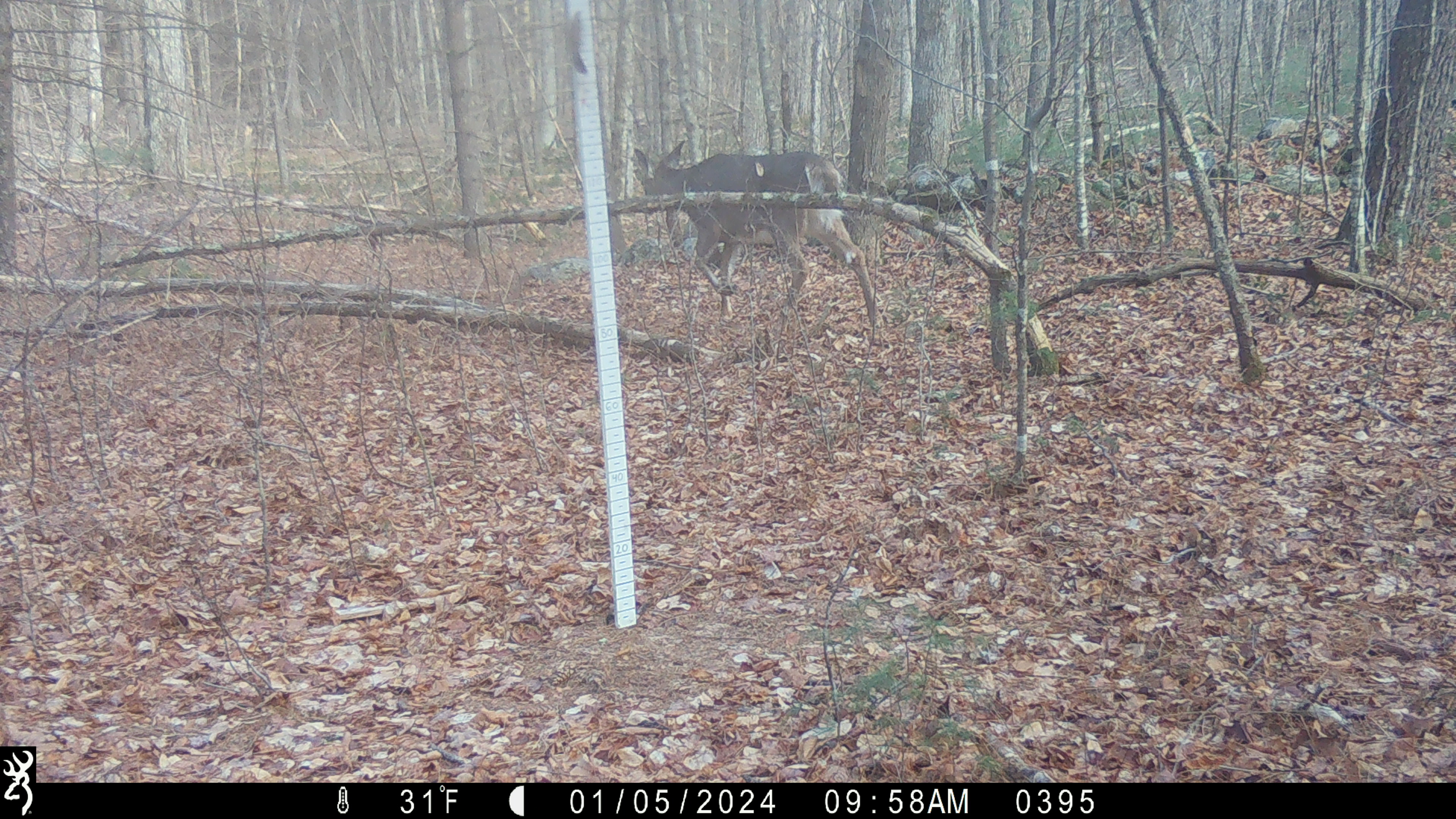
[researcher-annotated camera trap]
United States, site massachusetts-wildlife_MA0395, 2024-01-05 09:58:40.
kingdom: Animalia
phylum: Chordata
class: Mammalia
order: Artiodactyla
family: Cervidae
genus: Odocoileus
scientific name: Odocoileus virginianus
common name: white-tailed deer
White-tailed deer (Odocoileus virginianus).